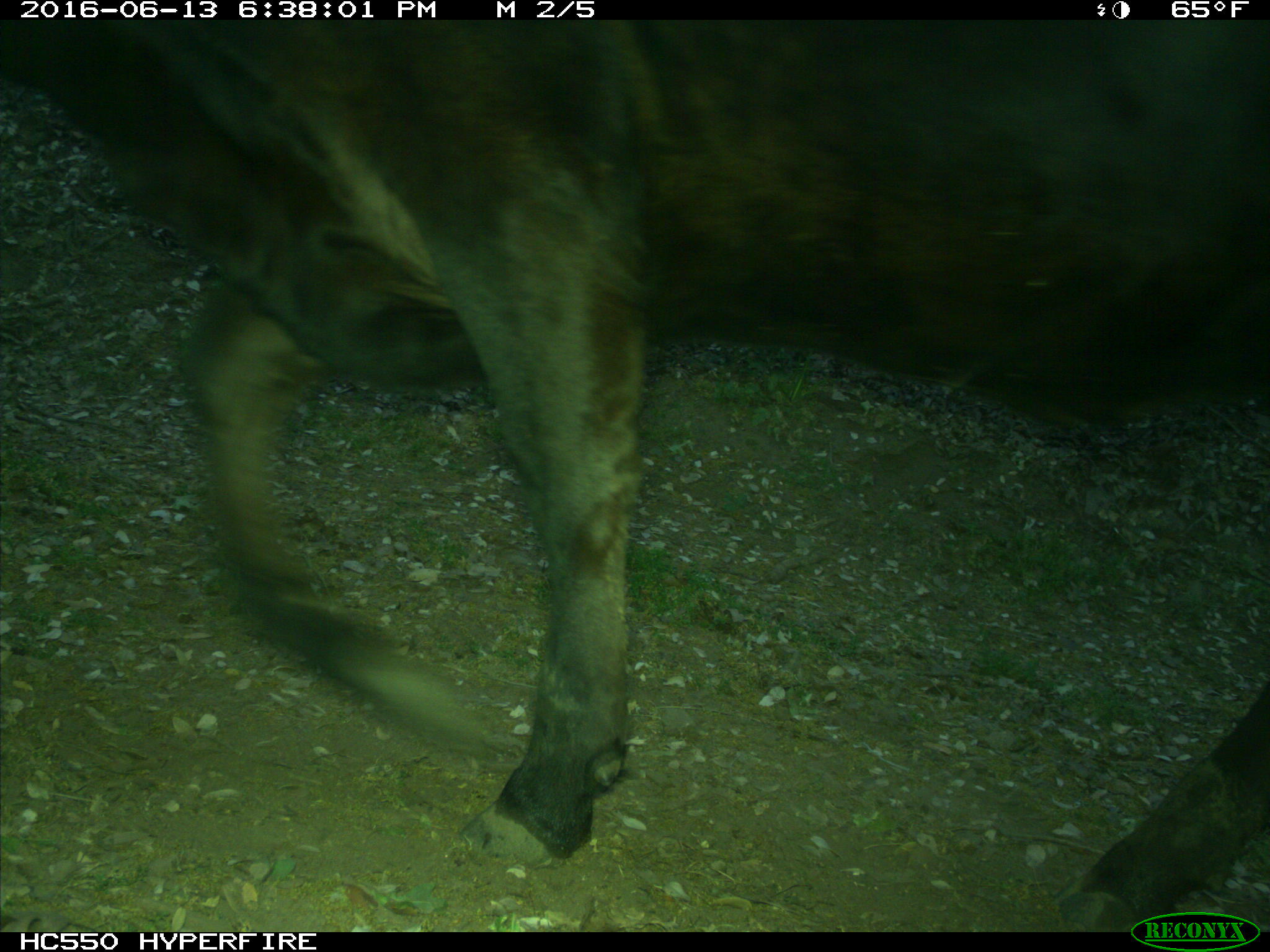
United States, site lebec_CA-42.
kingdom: Animalia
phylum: Chordata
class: Mammalia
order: Artiodactyla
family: Bovidae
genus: Bos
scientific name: Bos taurus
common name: domestic cow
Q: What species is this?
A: Bos taurus (domestic cow).